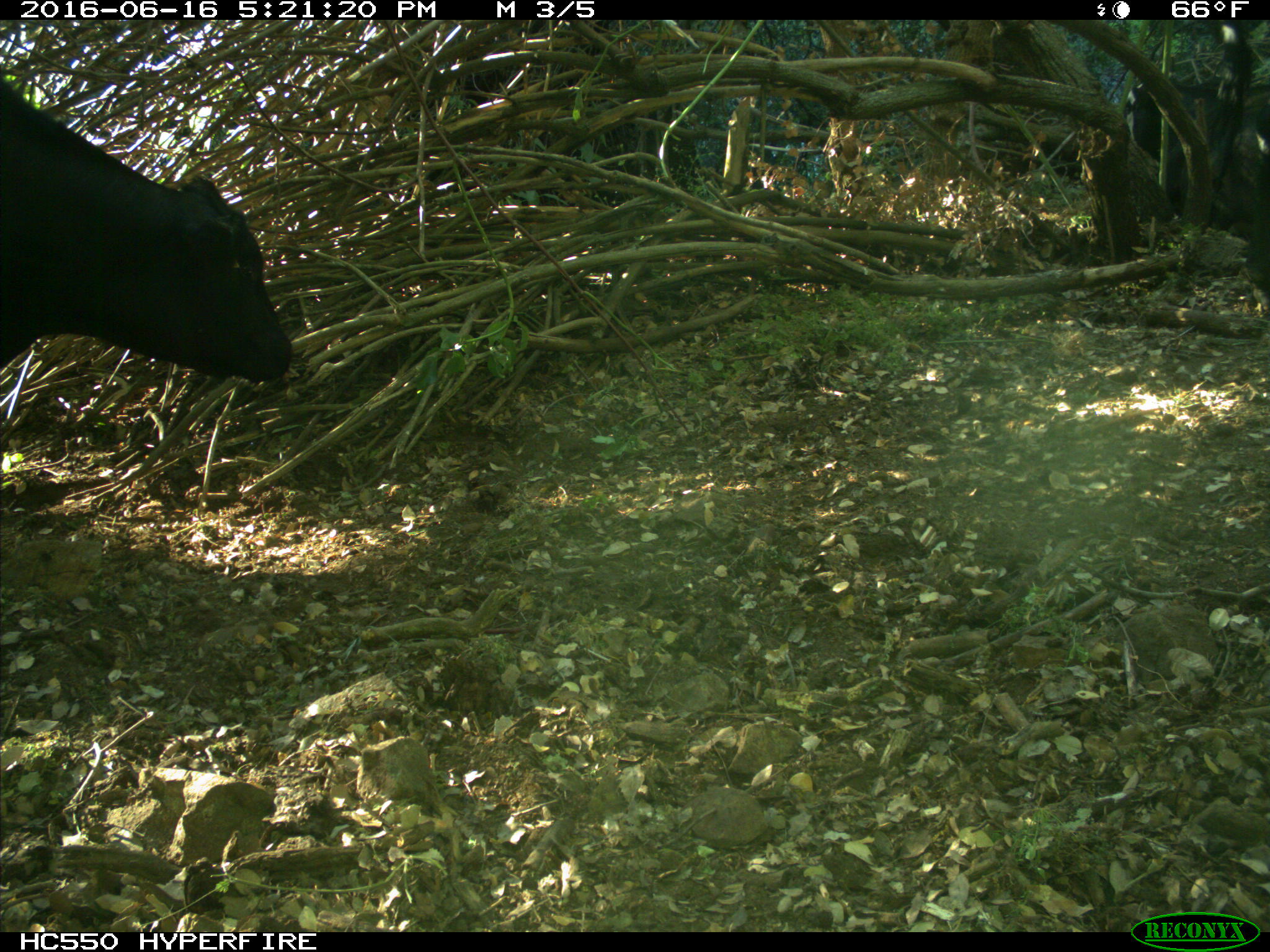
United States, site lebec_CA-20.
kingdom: Animalia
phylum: Chordata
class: Mammalia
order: Artiodactyla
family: Bovidae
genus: Bos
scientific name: Bos taurus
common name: domestic cow